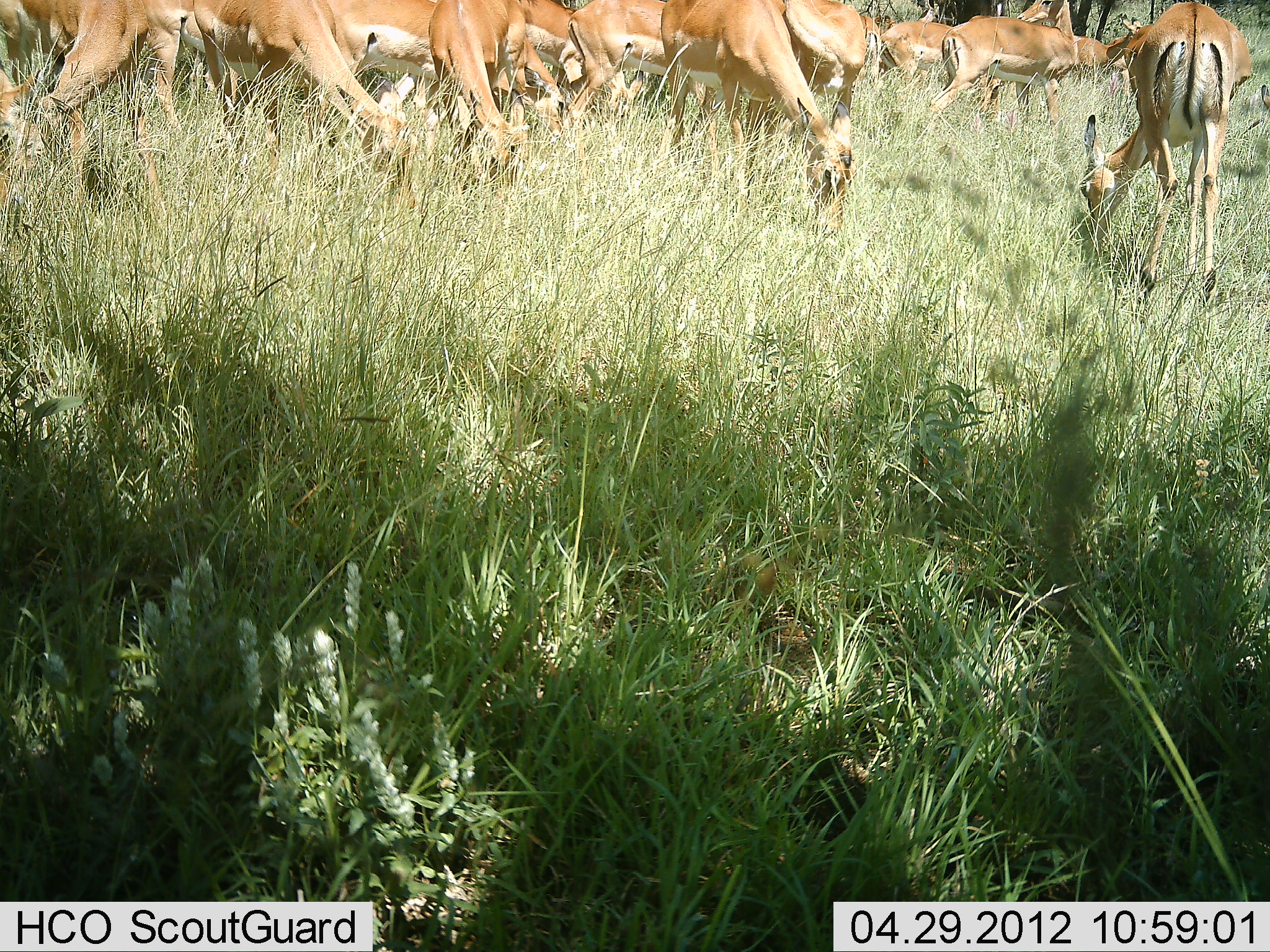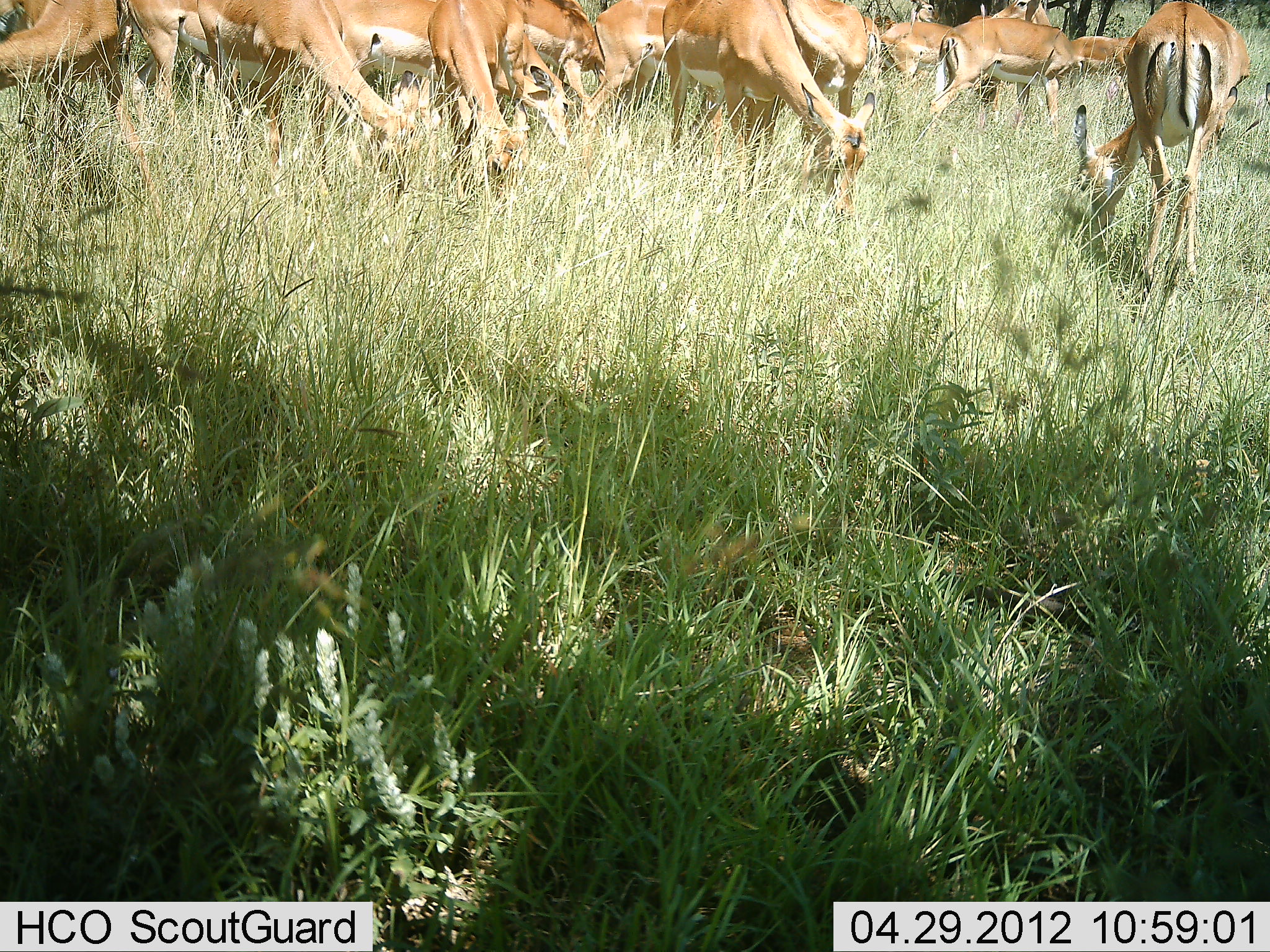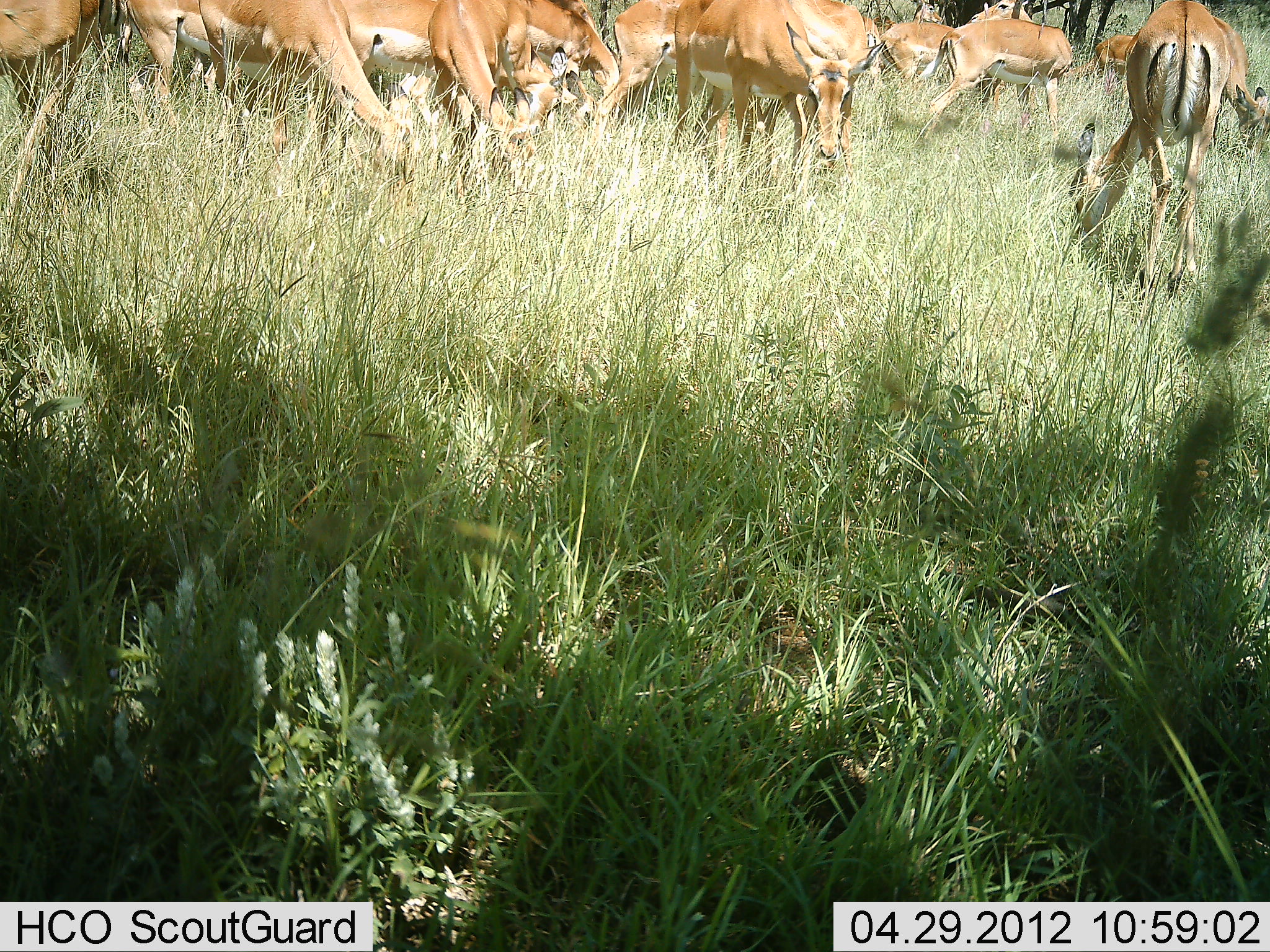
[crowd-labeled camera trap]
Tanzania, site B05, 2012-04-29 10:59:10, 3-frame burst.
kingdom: Animalia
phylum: Chordata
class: Mammalia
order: Artiodactyla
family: Bovidae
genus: Aepyceros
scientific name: Aepyceros melampus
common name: impala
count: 11-50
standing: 42%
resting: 0%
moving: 8%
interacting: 0%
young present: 0%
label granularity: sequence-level